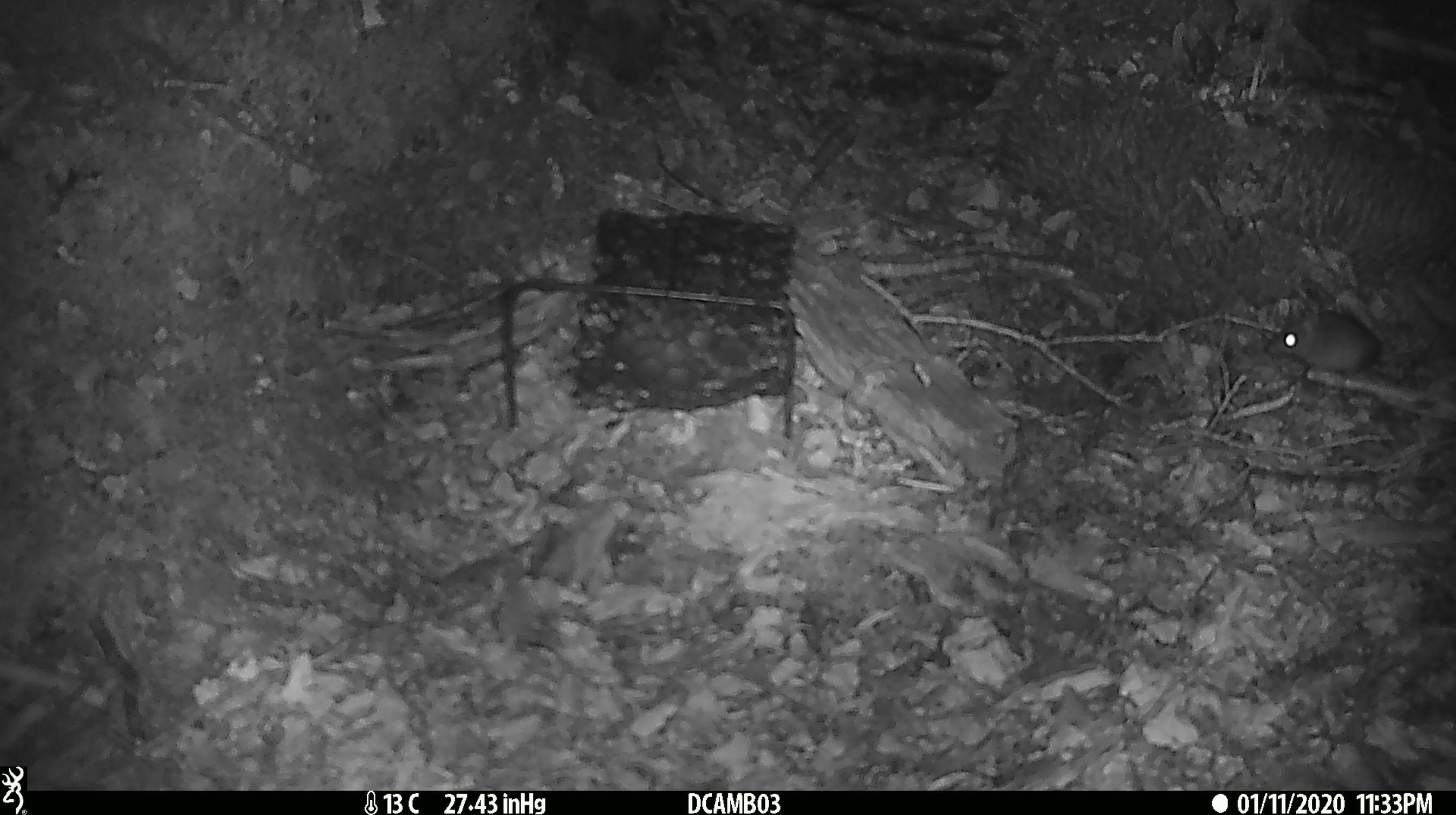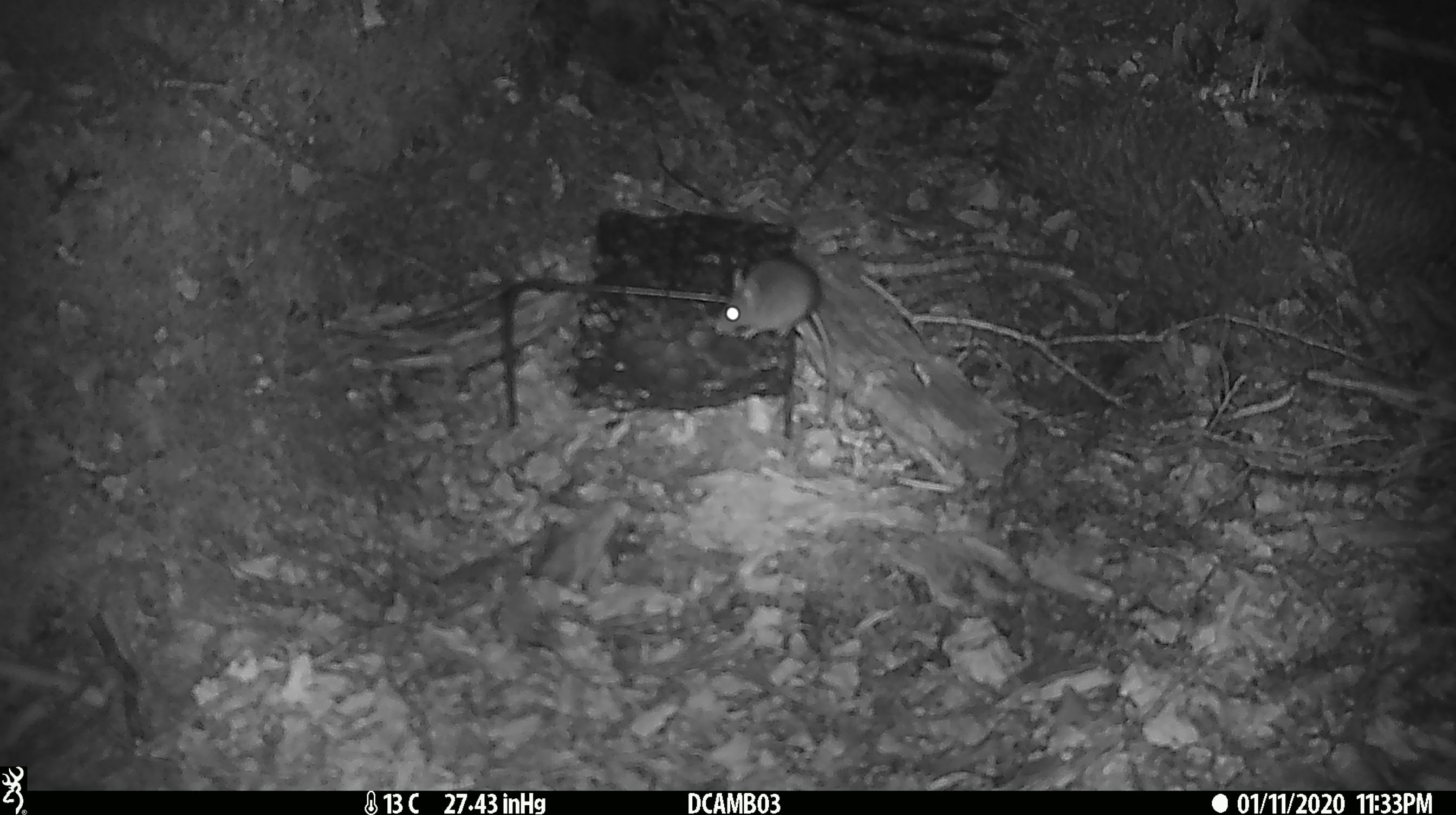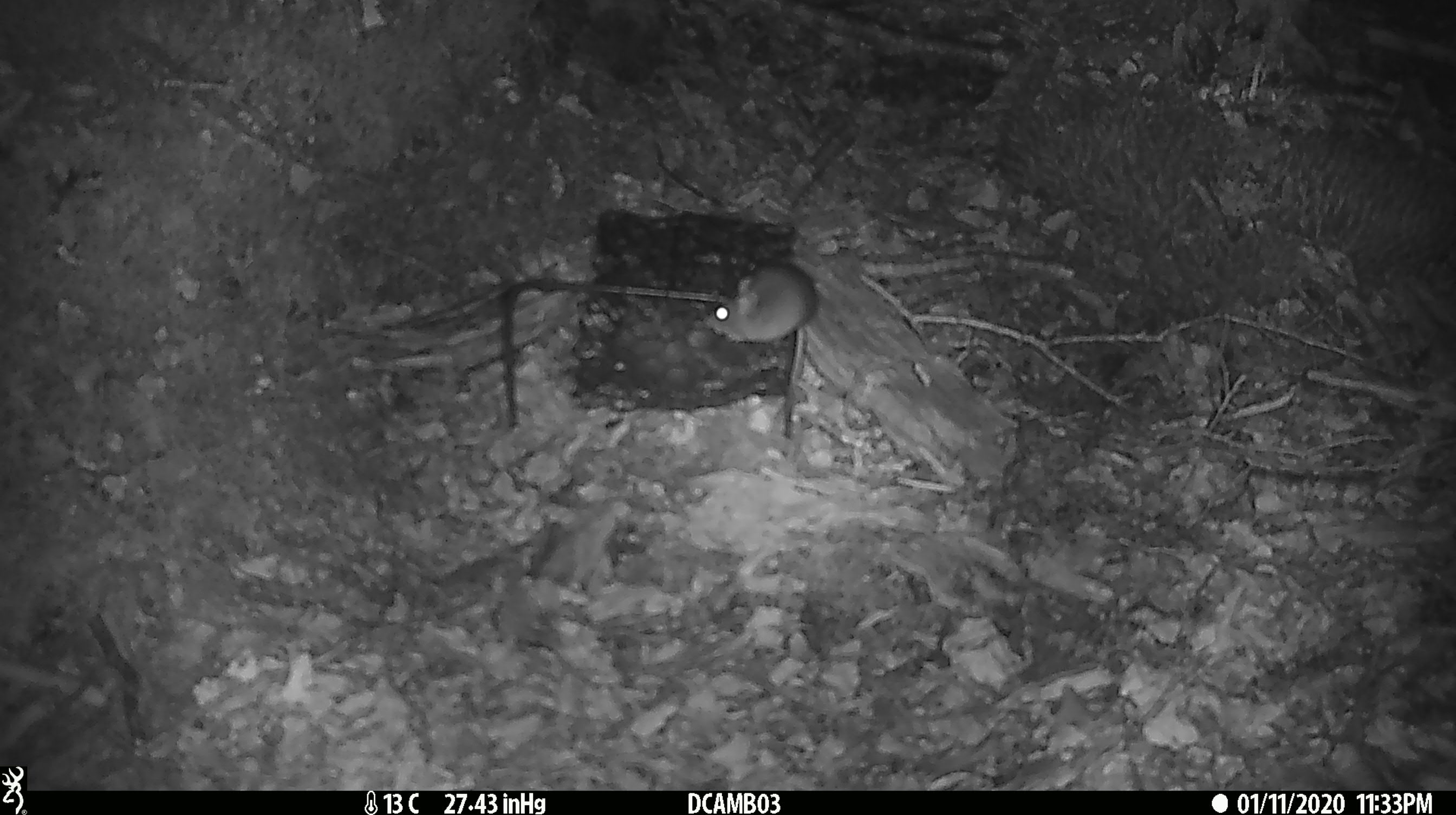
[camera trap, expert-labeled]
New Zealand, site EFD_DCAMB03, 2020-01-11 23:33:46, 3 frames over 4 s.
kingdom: Animalia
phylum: Chordata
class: Mammalia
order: Rodentia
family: Muridae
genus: Mus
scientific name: Mus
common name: mouse